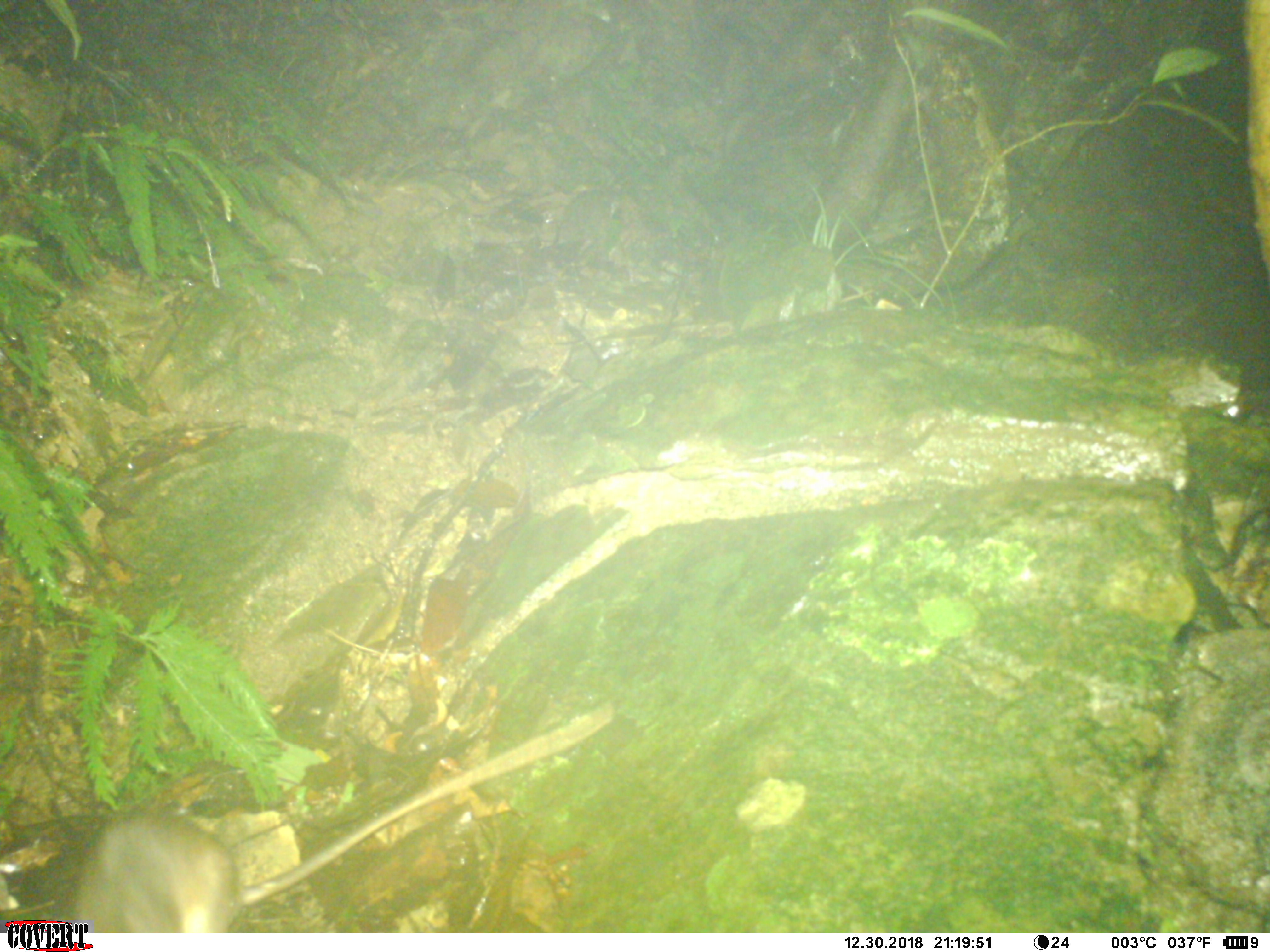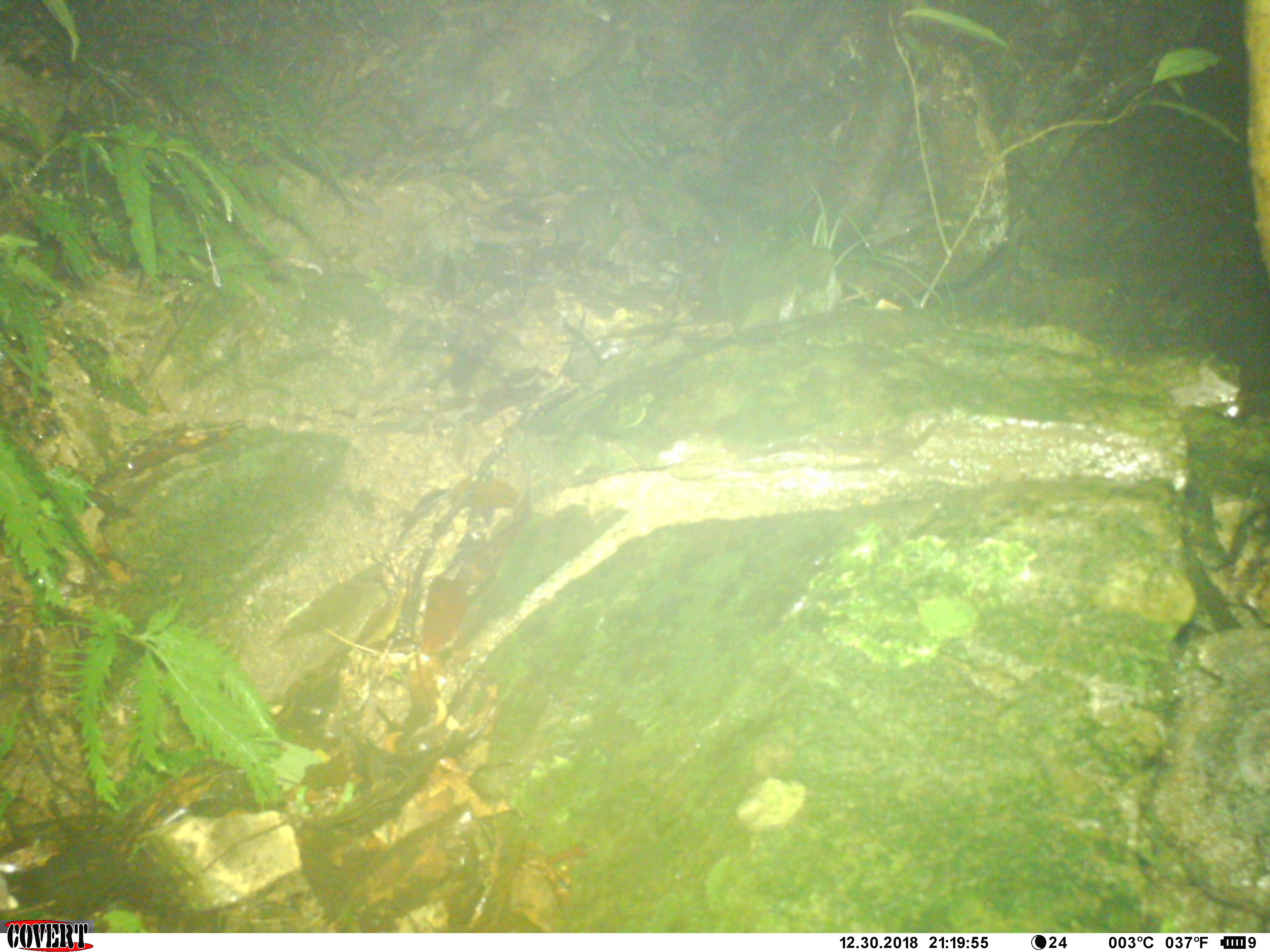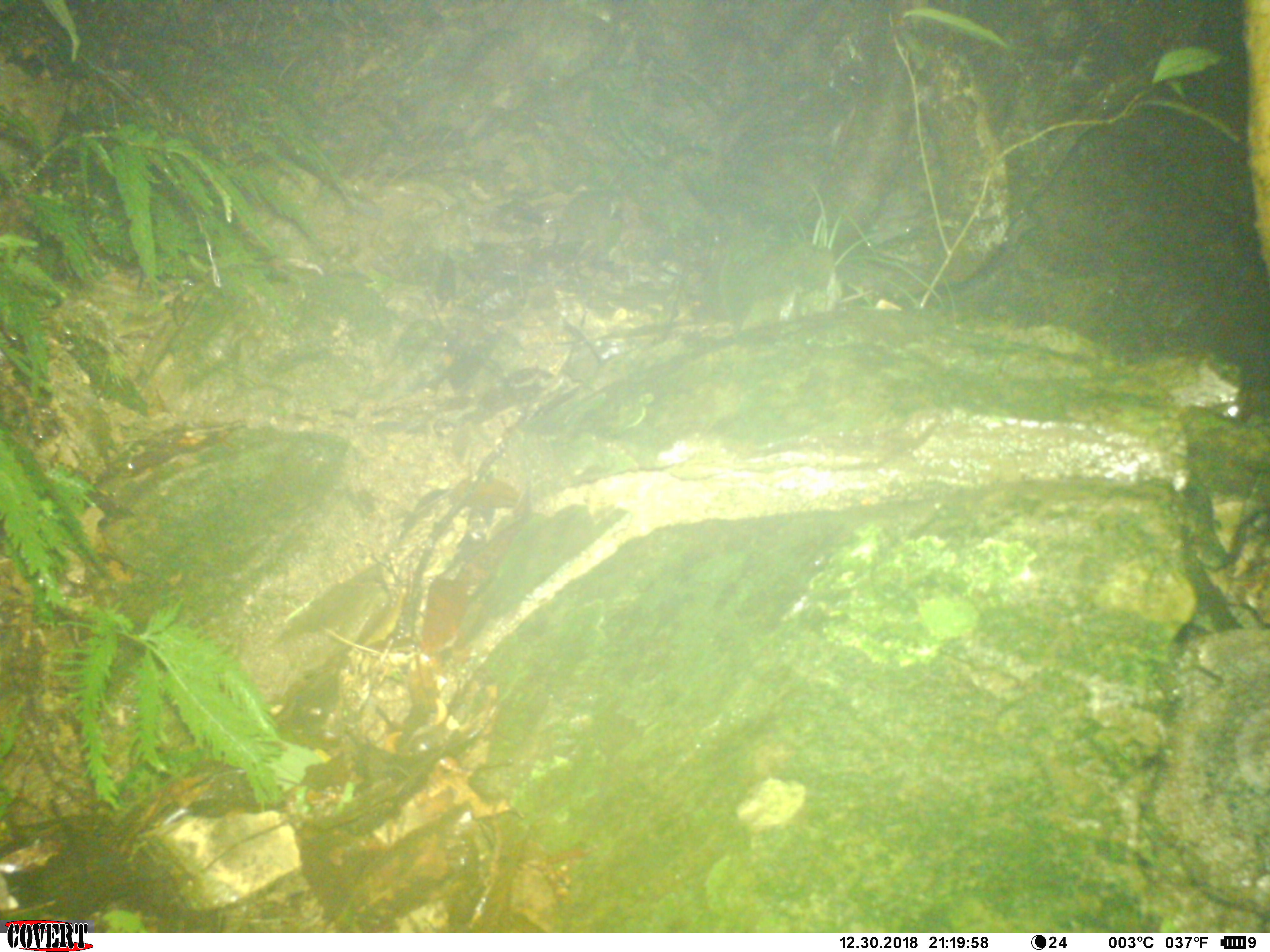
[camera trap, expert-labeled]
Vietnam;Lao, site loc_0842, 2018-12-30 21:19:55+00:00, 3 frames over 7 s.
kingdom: Animalia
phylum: Chordata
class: Mammalia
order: Rodentia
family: Muridae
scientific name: Muridae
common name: old-world mice and rats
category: unidentified murid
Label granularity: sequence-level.